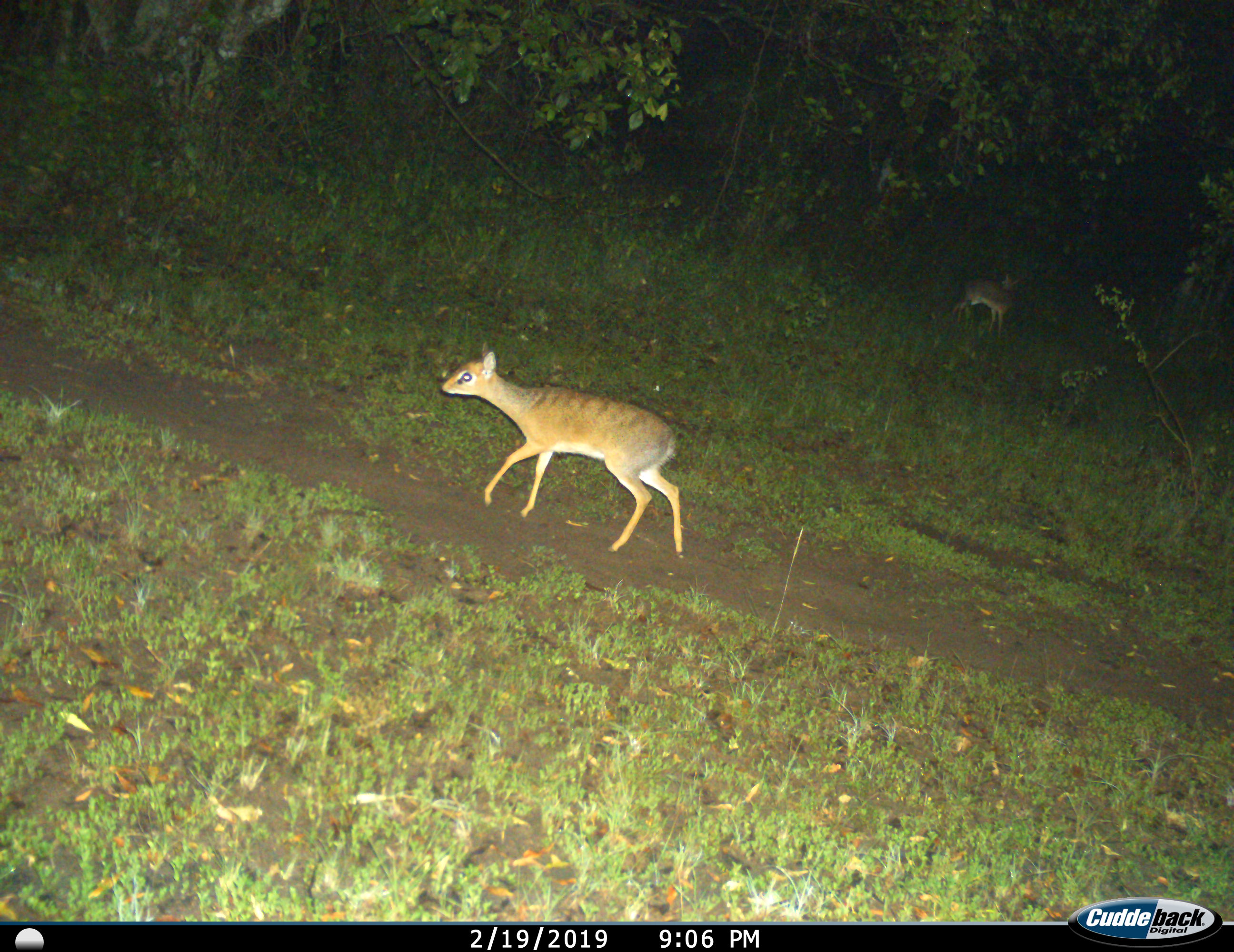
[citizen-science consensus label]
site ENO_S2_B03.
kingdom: Animalia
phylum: Chordata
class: Mammalia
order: Artiodactyla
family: Bovidae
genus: Madoqua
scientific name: Madoqua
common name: dik-dik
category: dikdik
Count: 2.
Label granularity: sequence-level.